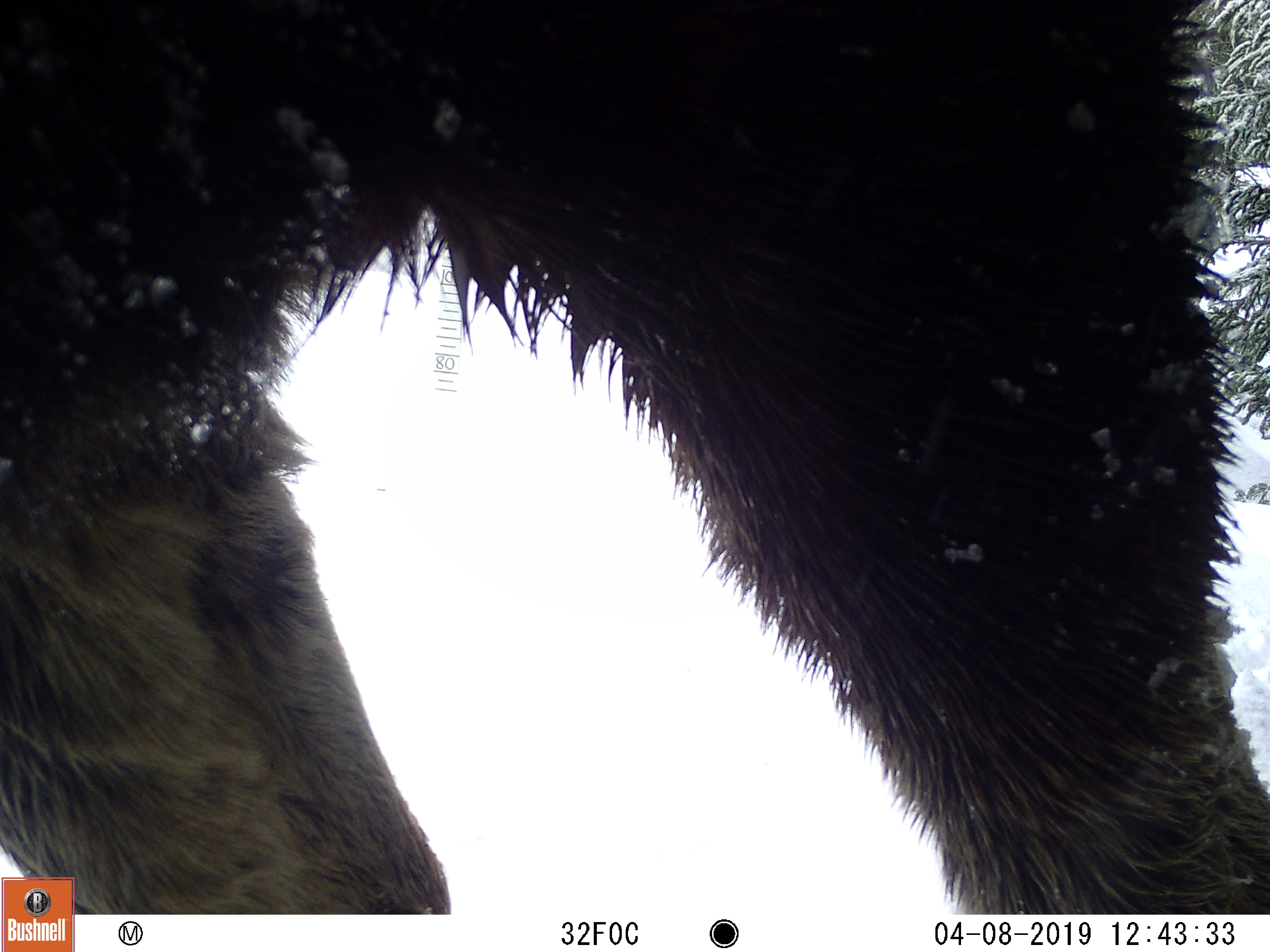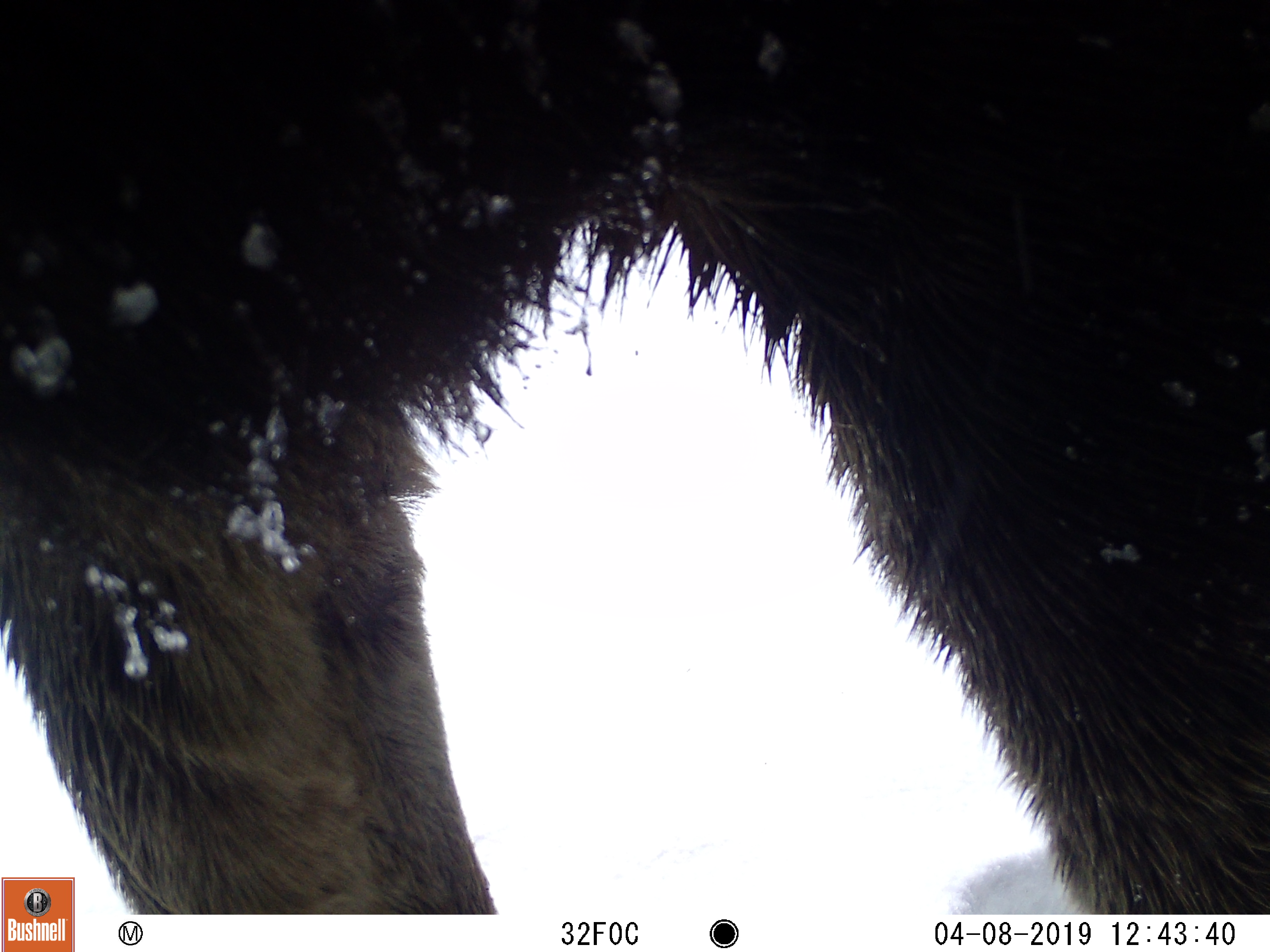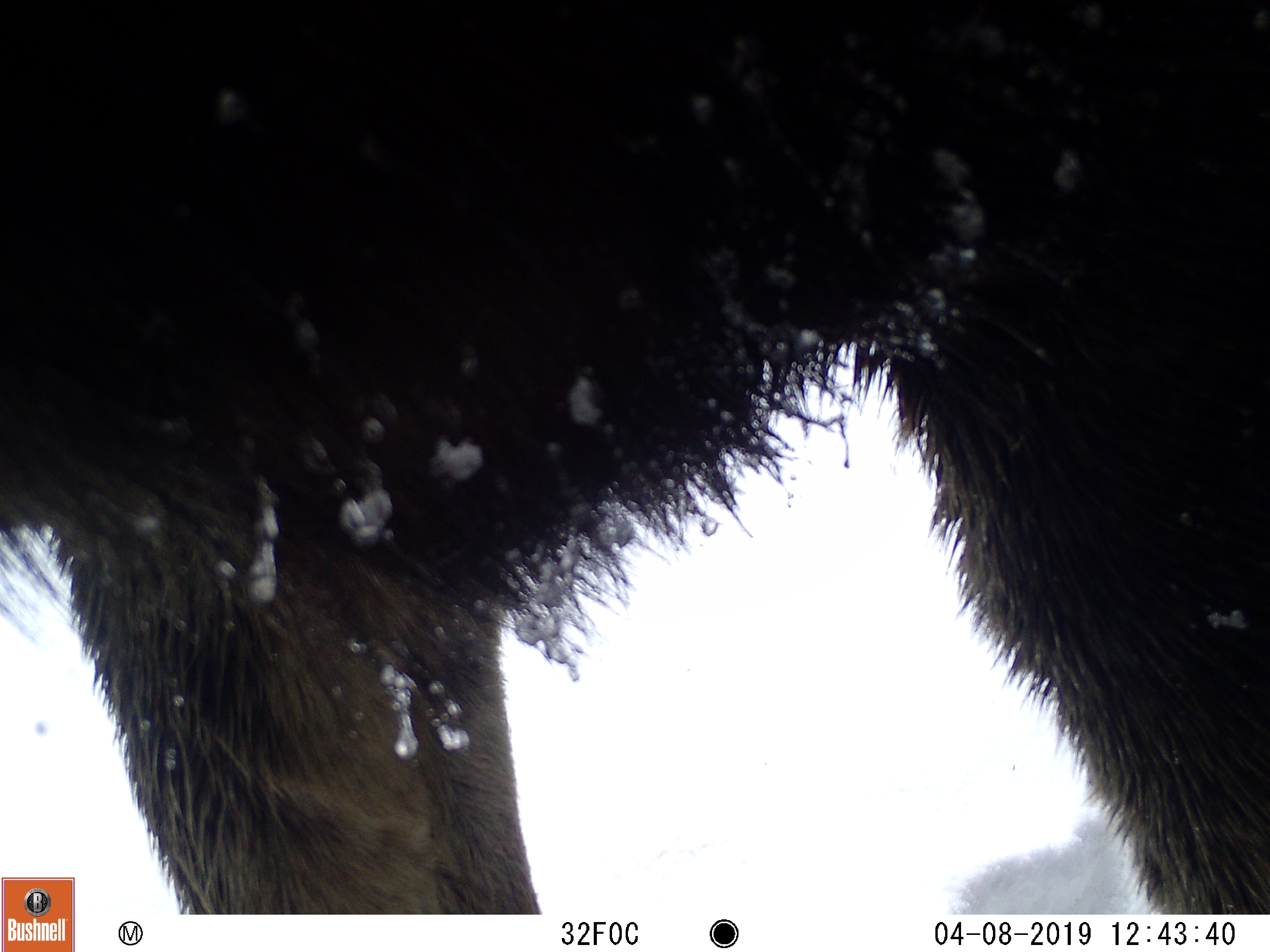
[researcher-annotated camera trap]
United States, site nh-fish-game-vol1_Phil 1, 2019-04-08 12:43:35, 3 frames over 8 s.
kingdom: Animalia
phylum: Chordata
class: Mammalia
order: Artiodactyla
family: Cervidae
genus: Alces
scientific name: Alces alces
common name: moose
Moose (Alces alces).